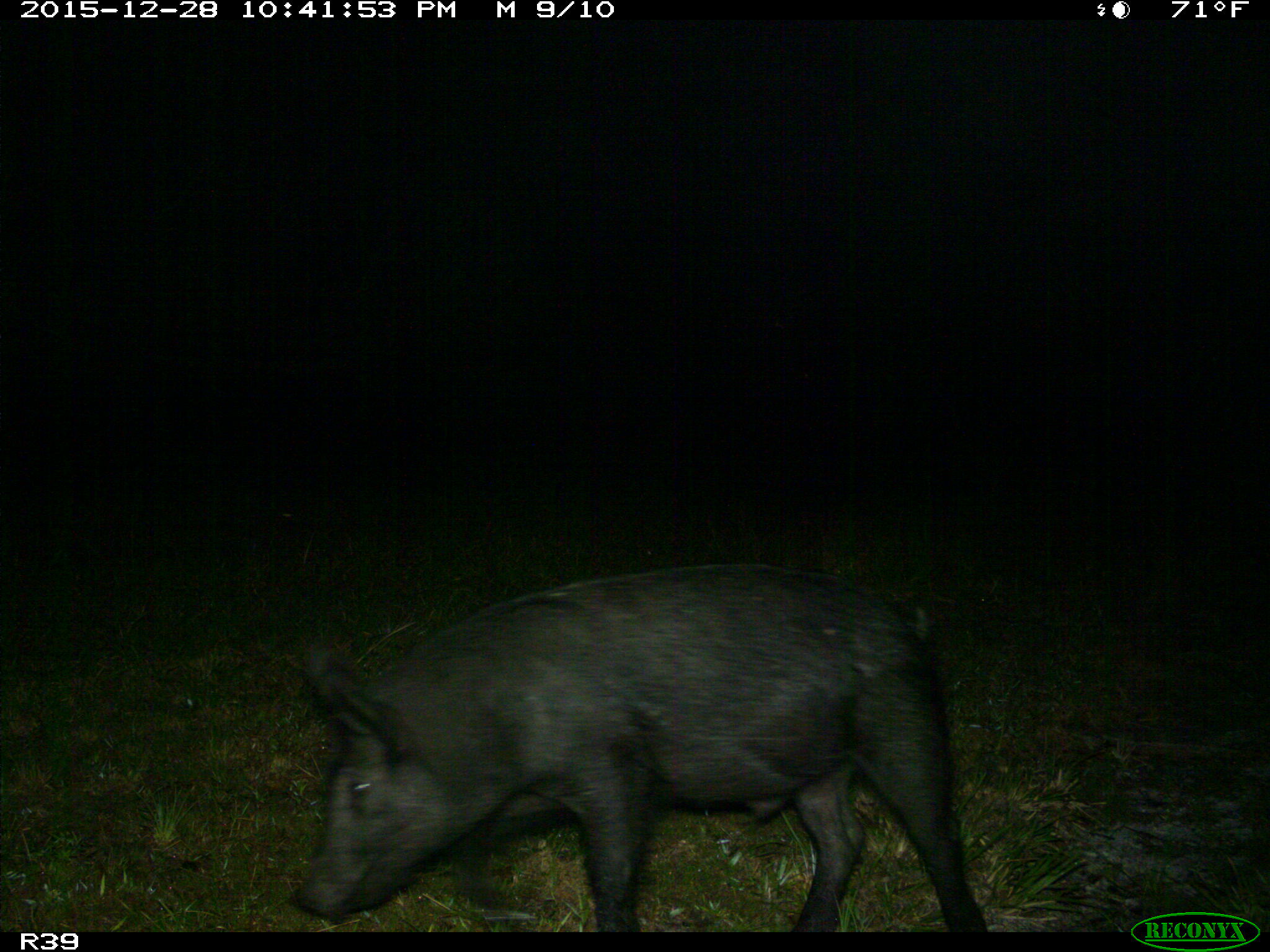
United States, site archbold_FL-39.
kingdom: Animalia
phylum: Chordata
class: Mammalia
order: Artiodactyla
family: Suidae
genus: Sus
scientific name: Sus scrofa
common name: wild boar